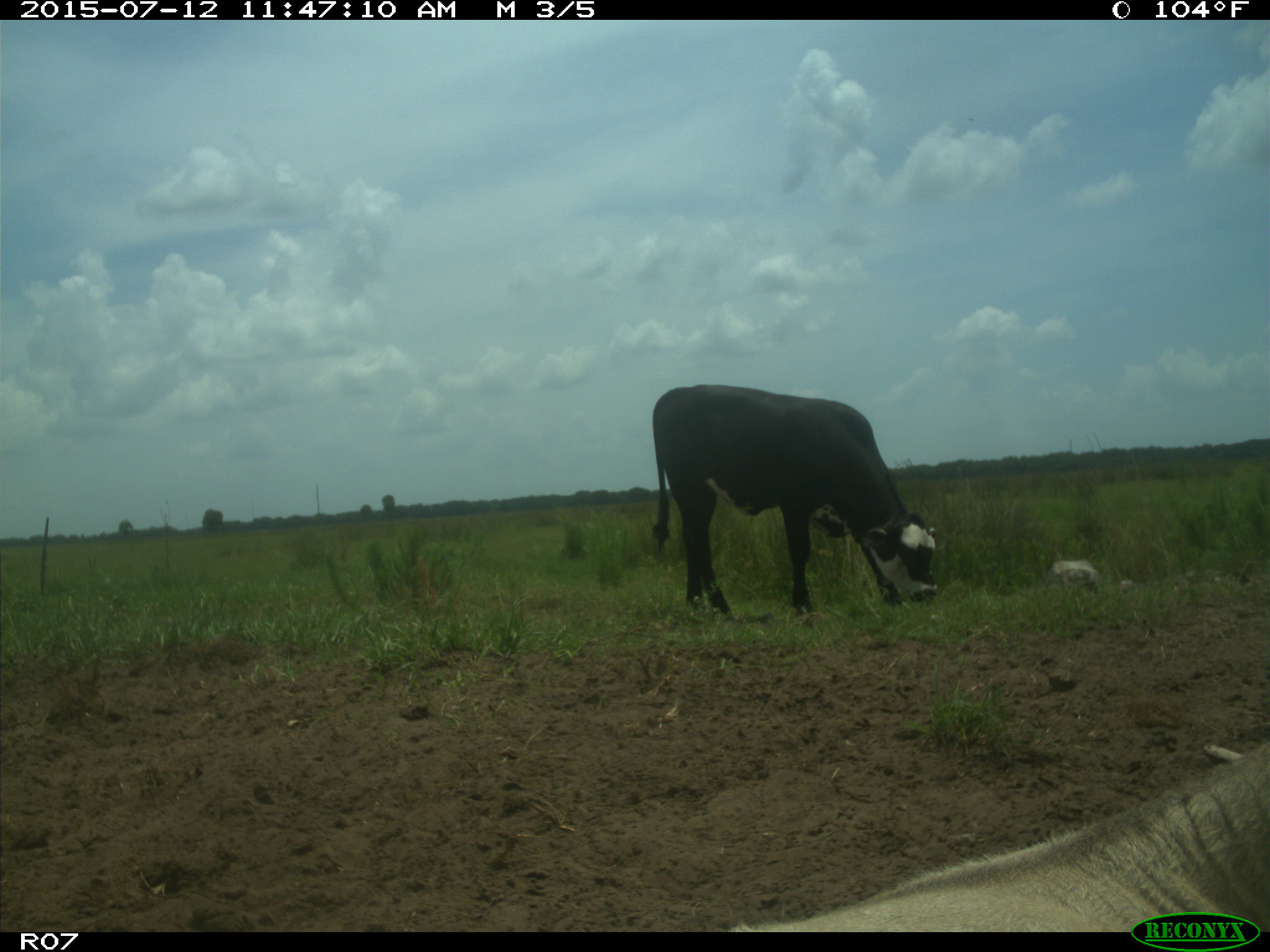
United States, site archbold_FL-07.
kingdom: Animalia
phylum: Chordata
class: Mammalia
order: Artiodactyla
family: Bovidae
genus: Bos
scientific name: Bos taurus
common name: domestic cow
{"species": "Bos taurus (domestic cow)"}